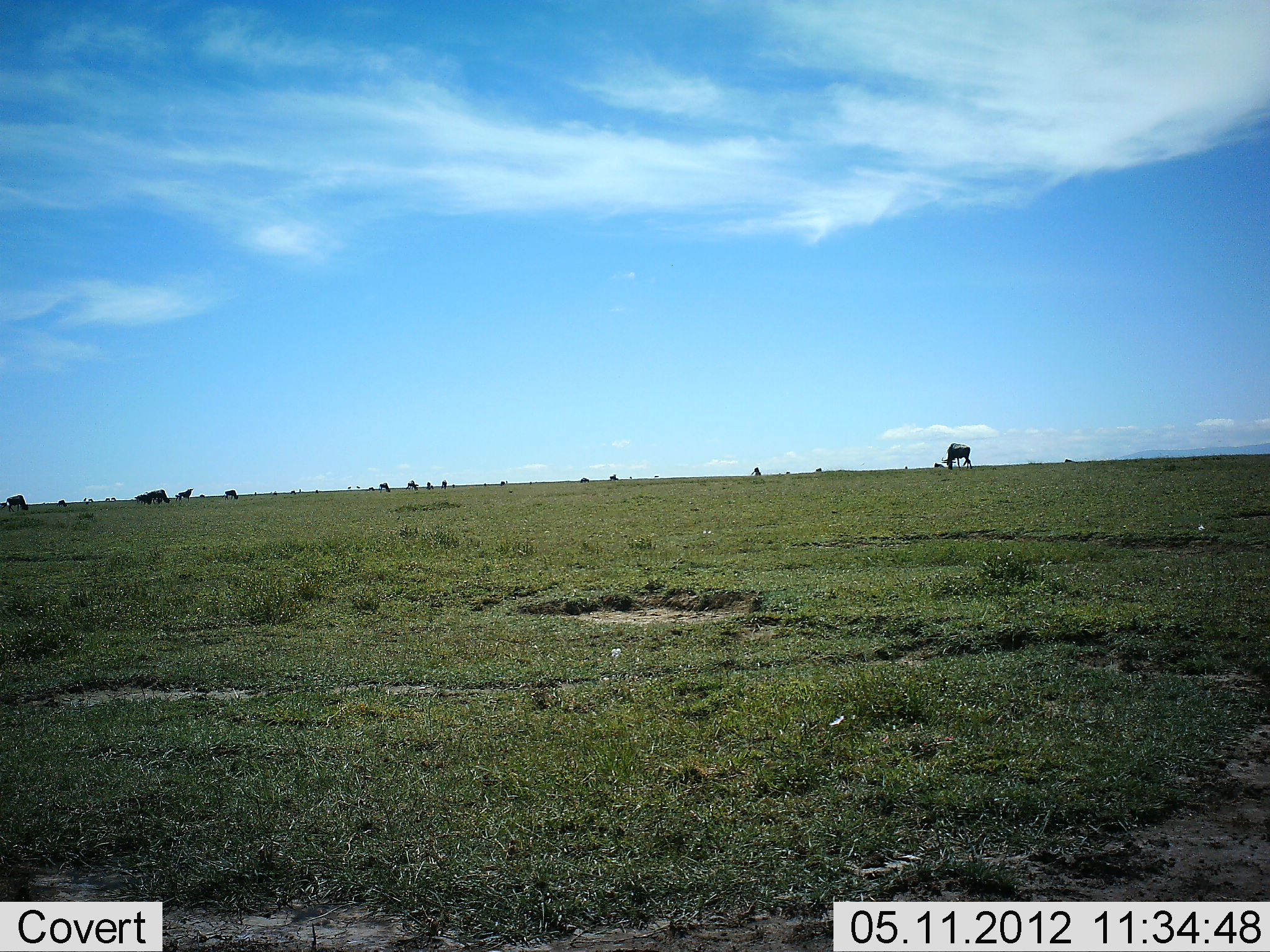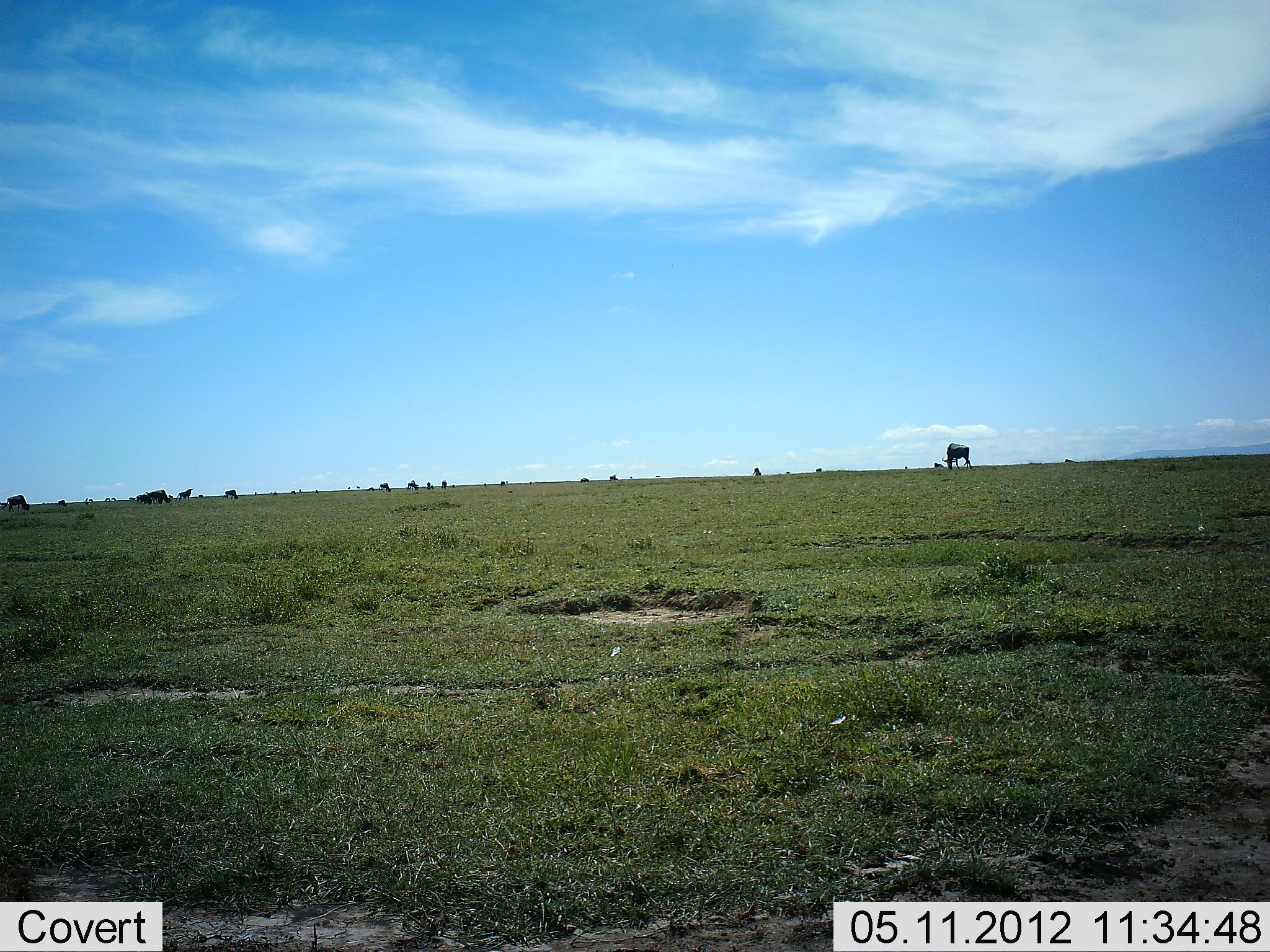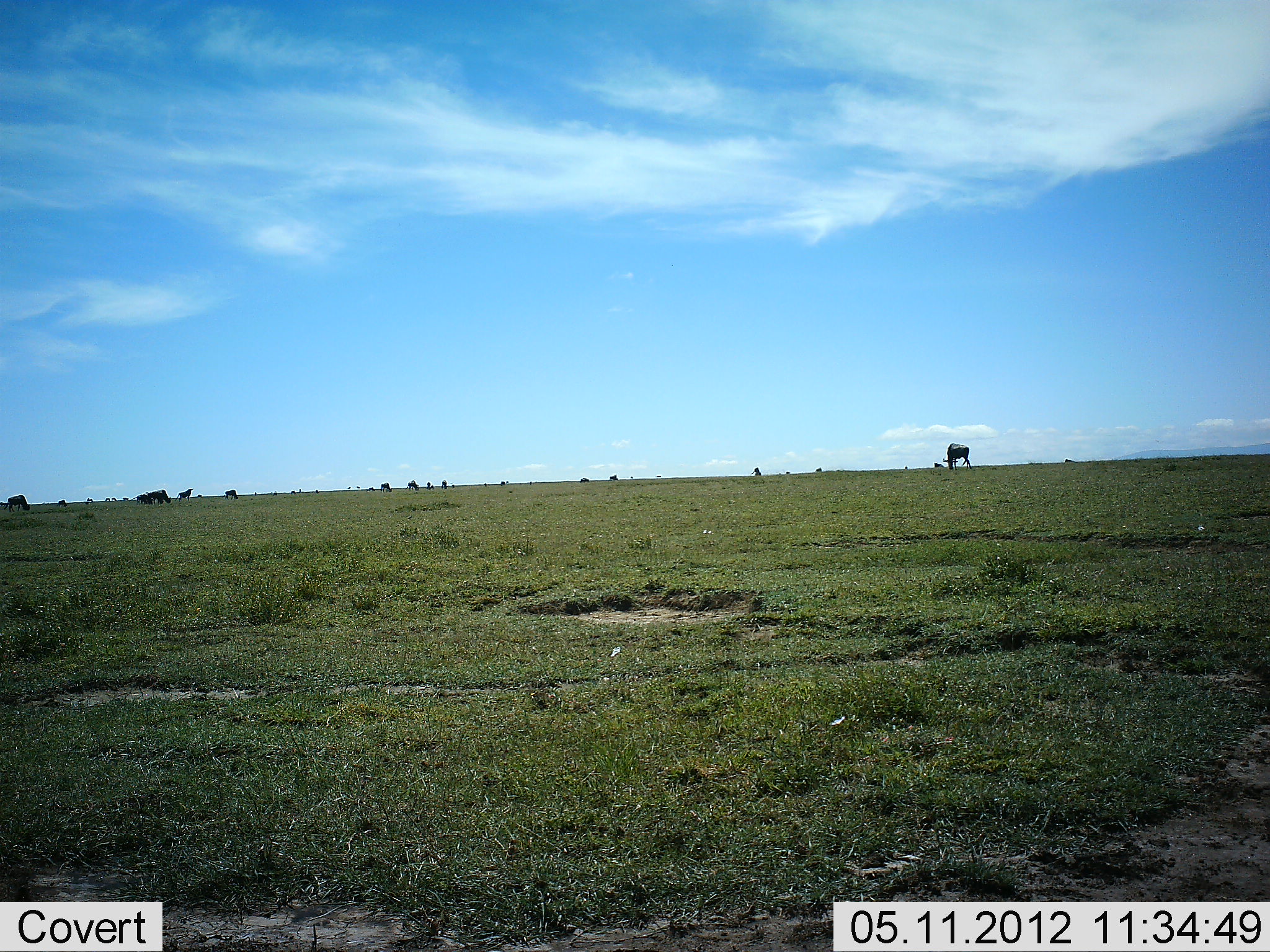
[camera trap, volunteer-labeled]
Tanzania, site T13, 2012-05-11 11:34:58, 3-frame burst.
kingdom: Animalia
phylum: Chordata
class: Mammalia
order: Artiodactyla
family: Bovidae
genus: Connochaetes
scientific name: Connochaetes taurinus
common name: blue wildebeest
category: wildebeest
Wildebeest (blue wildebeest) (Connochaetes taurinus), count 11-50. Behavior (volunteer vote fractions): standing 20%, resting 10%, moving 10%, interacting 0%. Young present (vote fraction): 0%. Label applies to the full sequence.